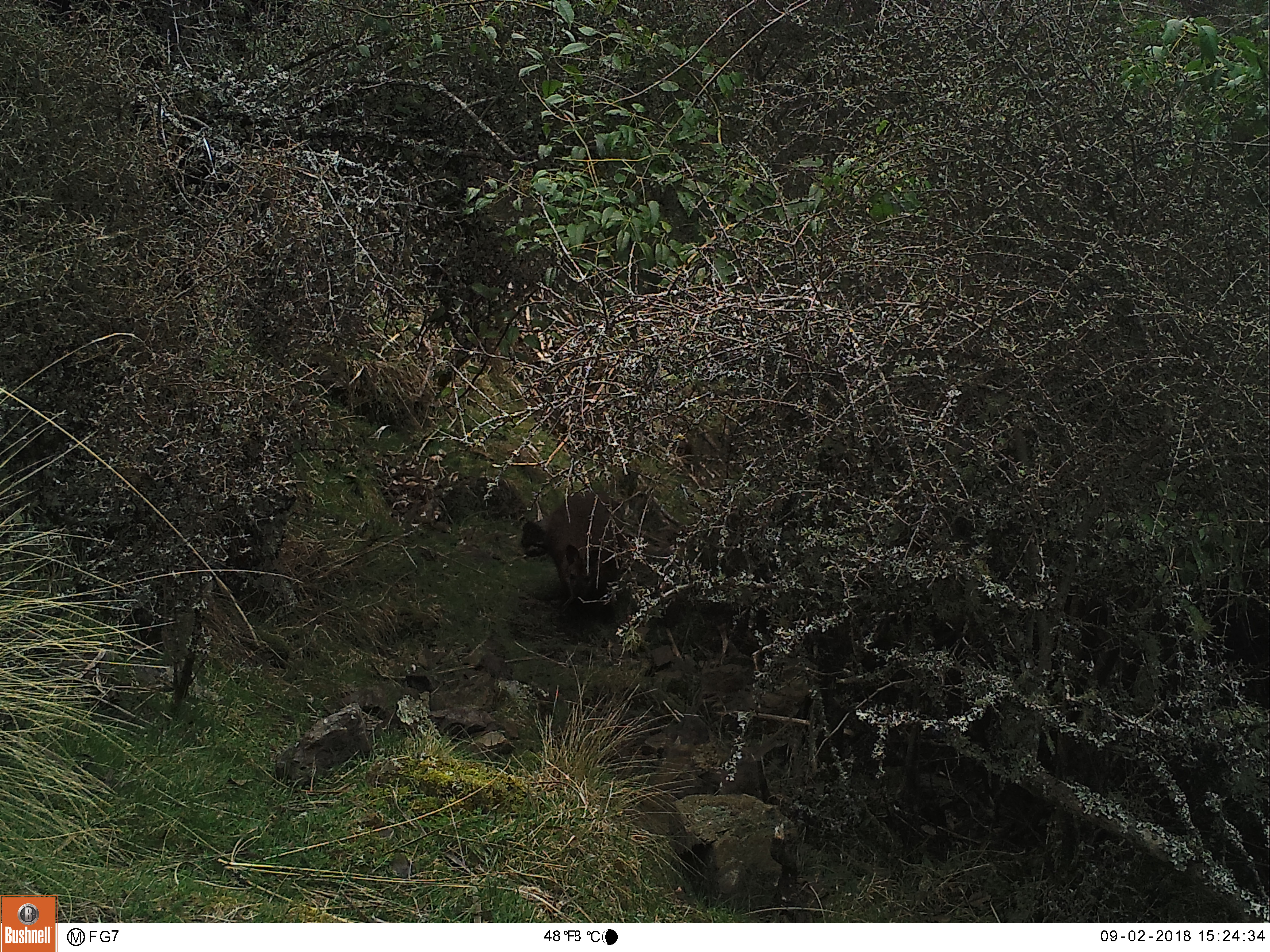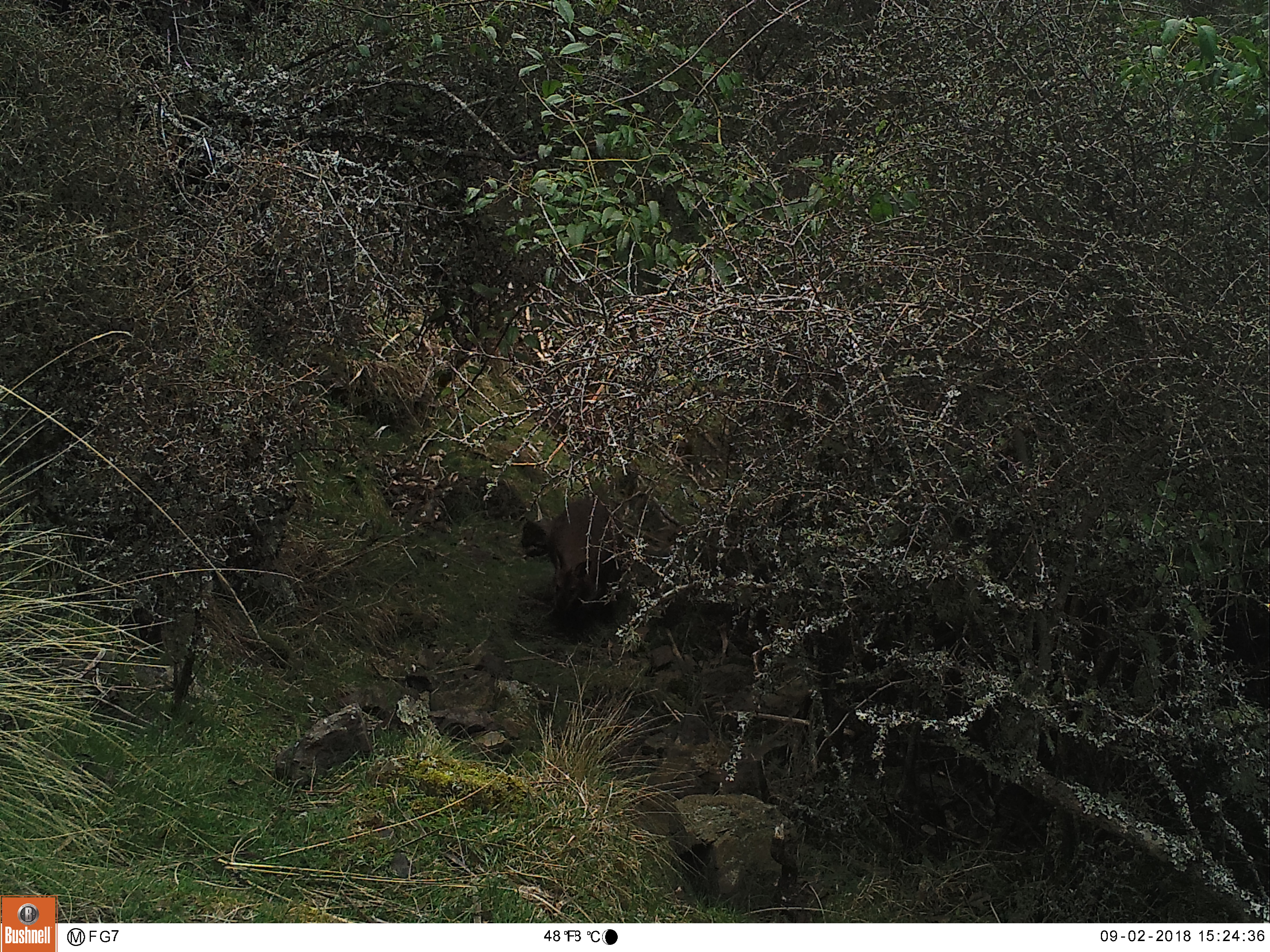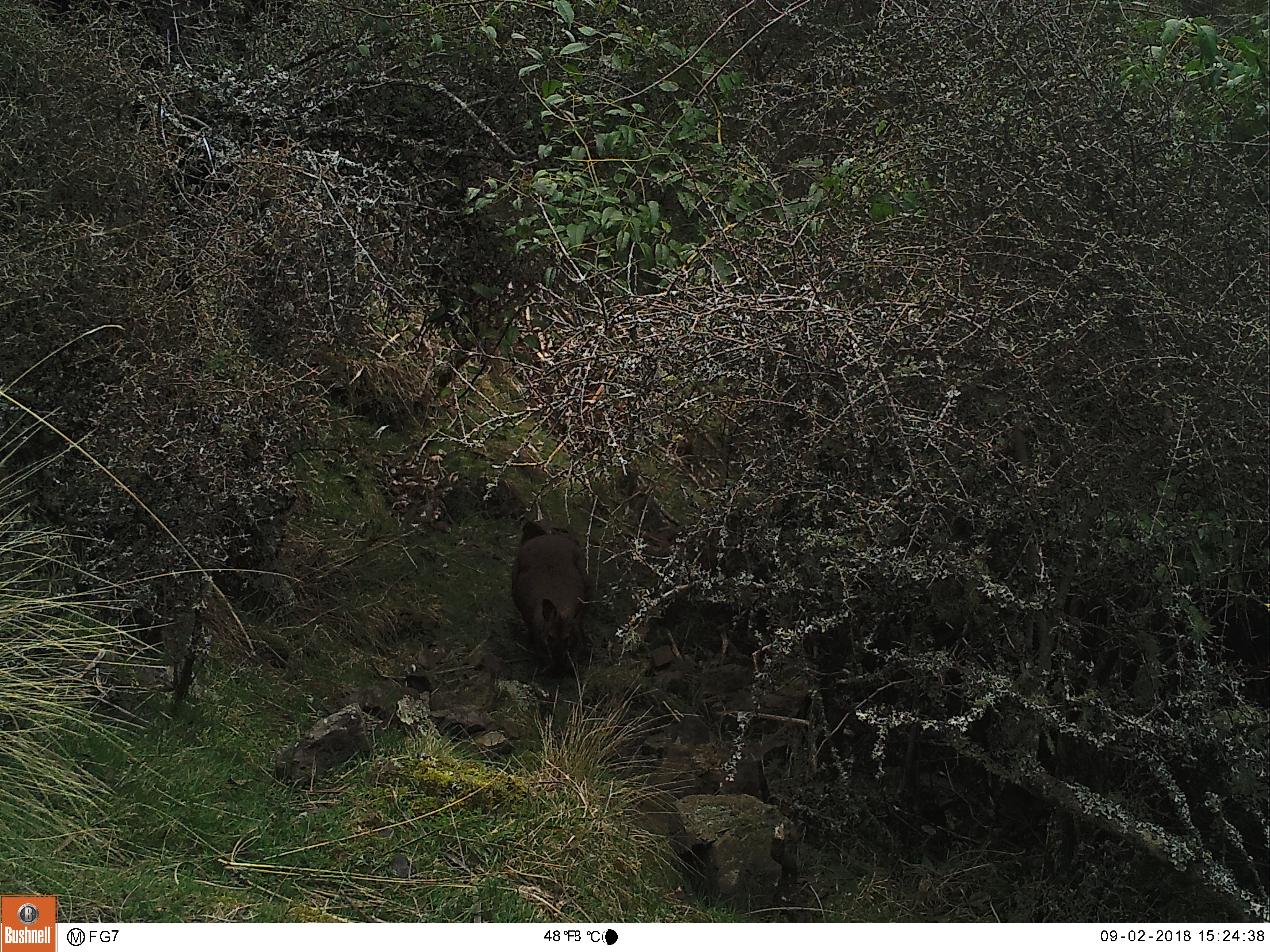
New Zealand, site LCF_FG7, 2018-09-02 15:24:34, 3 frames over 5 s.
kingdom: Animalia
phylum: Chordata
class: Mammalia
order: Diprotodontia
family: Macropodidae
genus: Notamacropus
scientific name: Notamacropus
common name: wallaby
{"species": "wallaby (Notamacropus)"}